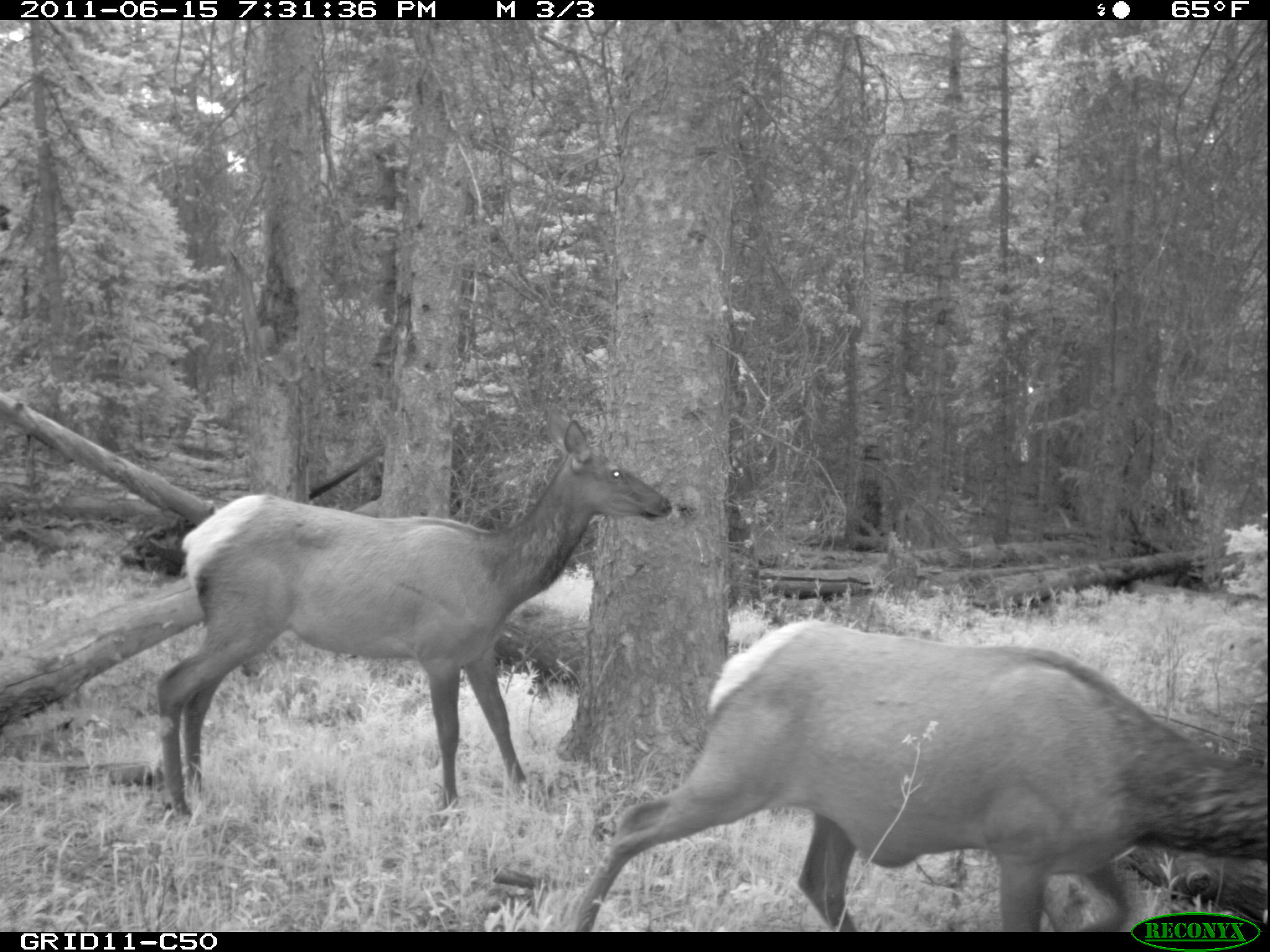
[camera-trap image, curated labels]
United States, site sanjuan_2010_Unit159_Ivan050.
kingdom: Animalia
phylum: Chordata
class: Mammalia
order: Artiodactyla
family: Cervidae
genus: Cervus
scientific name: Cervus elaphus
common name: red deer